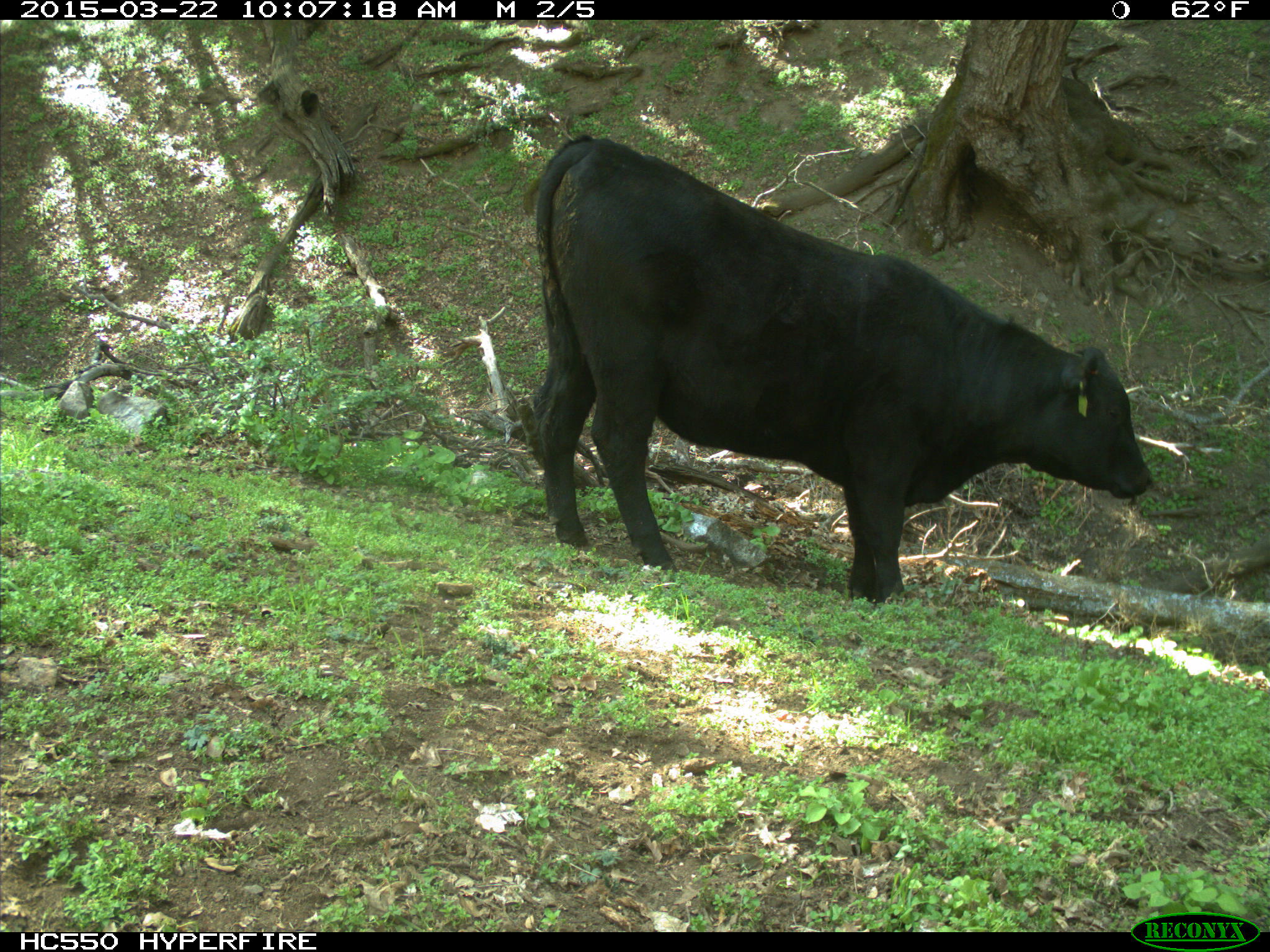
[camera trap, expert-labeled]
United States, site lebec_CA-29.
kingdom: Animalia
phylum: Chordata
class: Mammalia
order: Artiodactyla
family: Bovidae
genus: Bos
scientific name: Bos taurus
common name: domestic cow